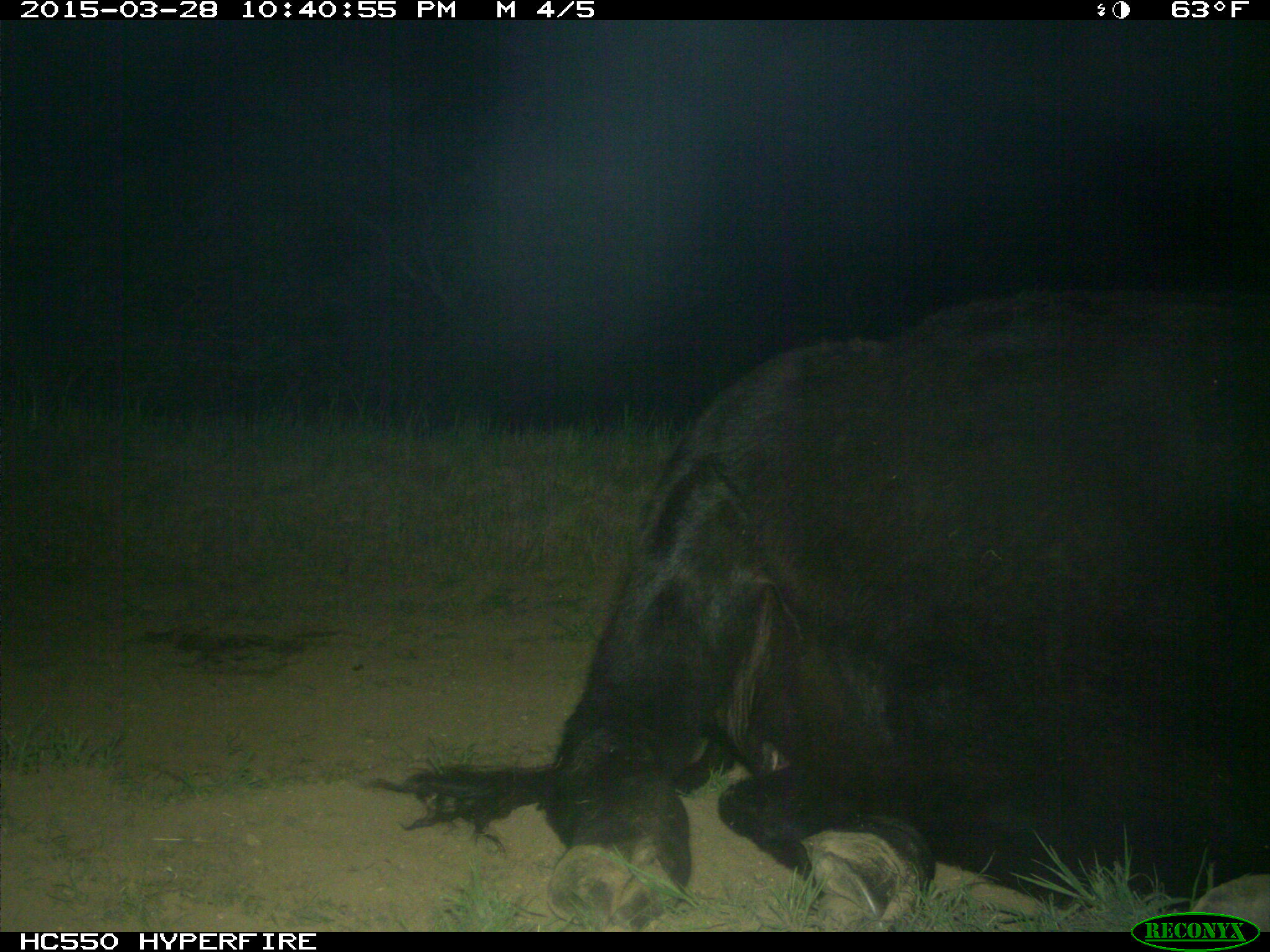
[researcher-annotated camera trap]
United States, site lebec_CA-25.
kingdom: Animalia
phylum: Chordata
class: Mammalia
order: Artiodactyla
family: Bovidae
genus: Bos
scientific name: Bos taurus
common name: domestic cow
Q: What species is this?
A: Bos taurus (domestic cow).